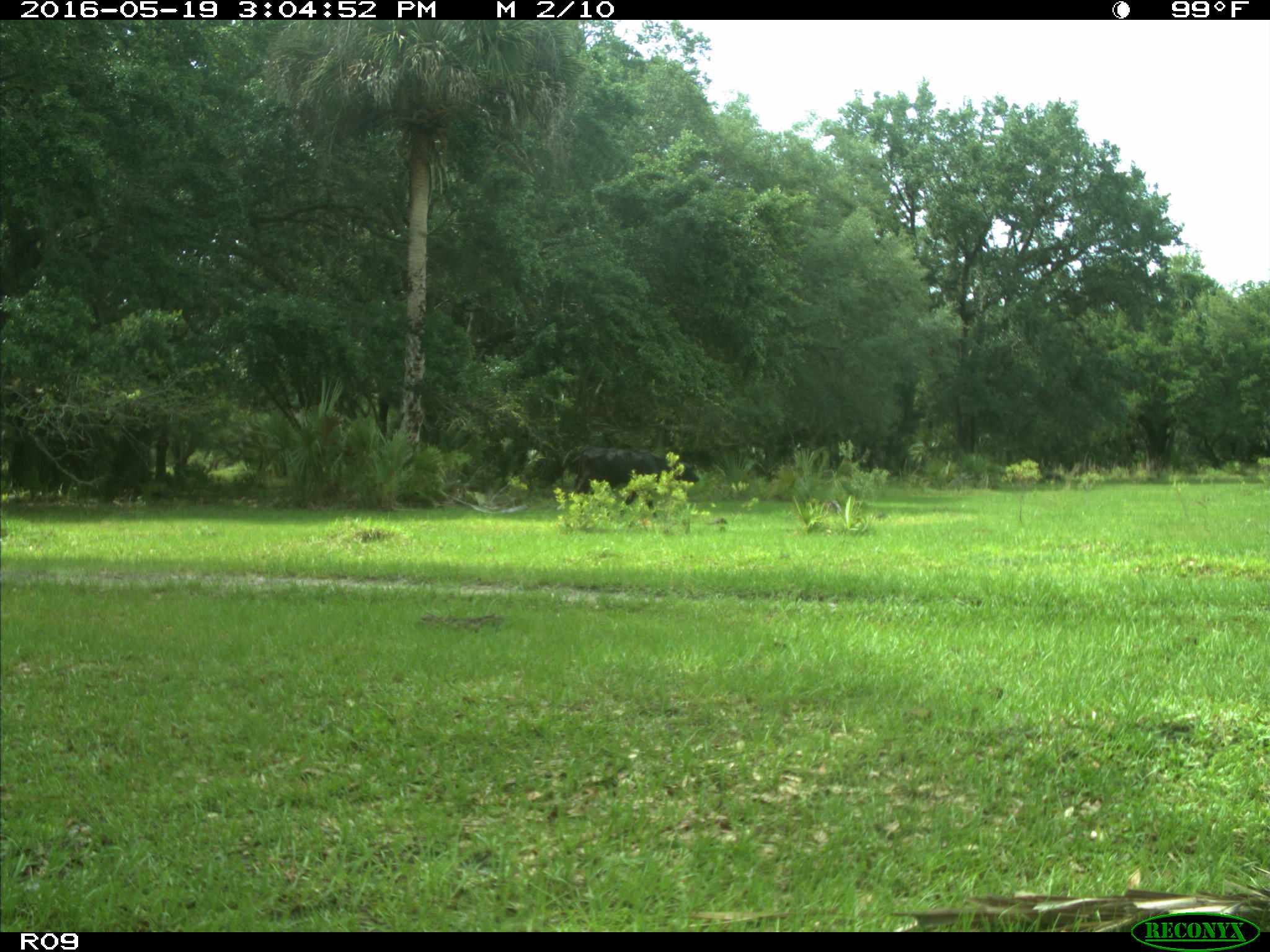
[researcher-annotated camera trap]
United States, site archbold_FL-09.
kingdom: Animalia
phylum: Chordata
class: Mammalia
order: Artiodactyla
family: Bovidae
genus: Bos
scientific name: Bos taurus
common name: domestic cow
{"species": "Bos taurus (domestic cow)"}